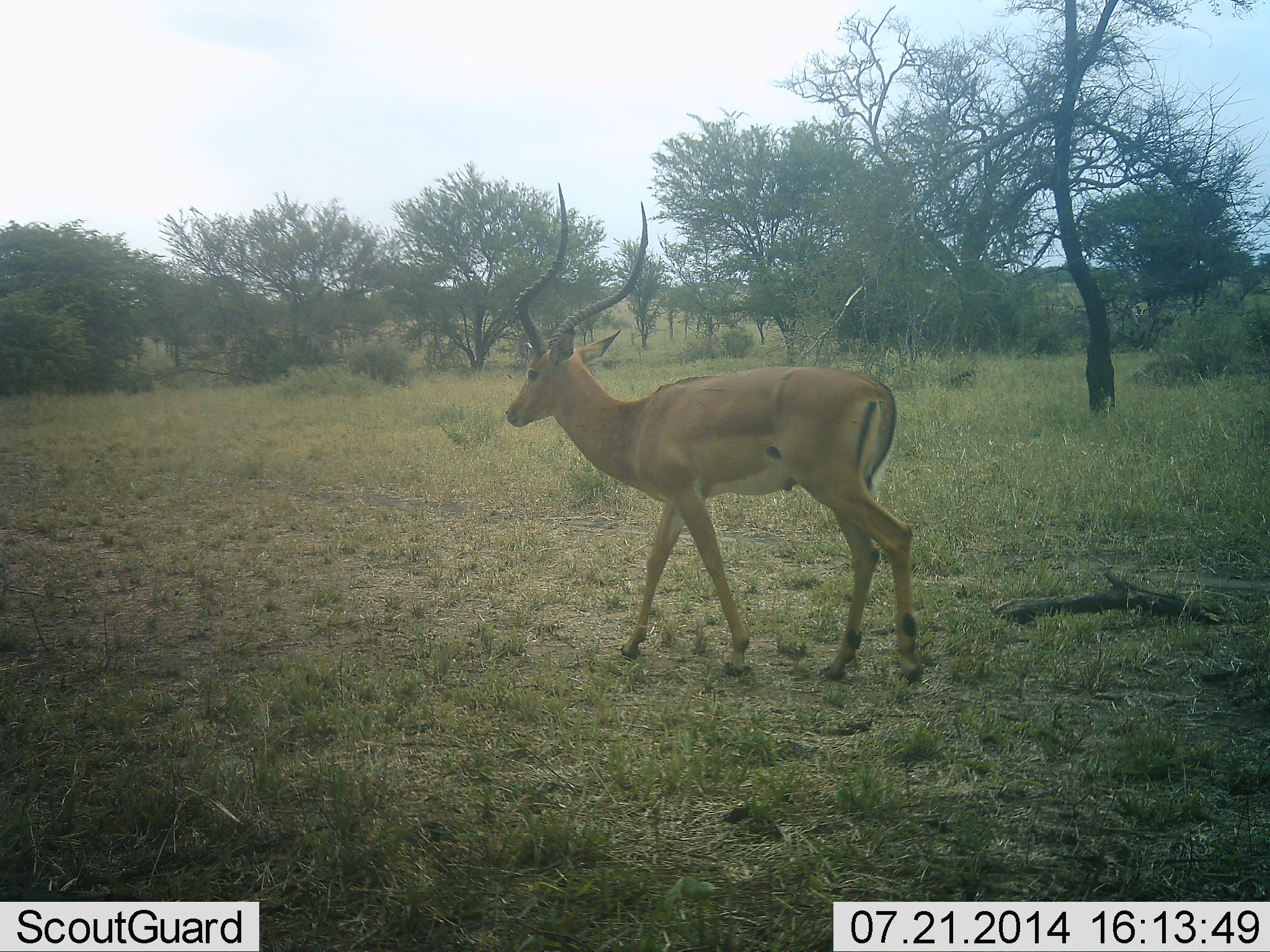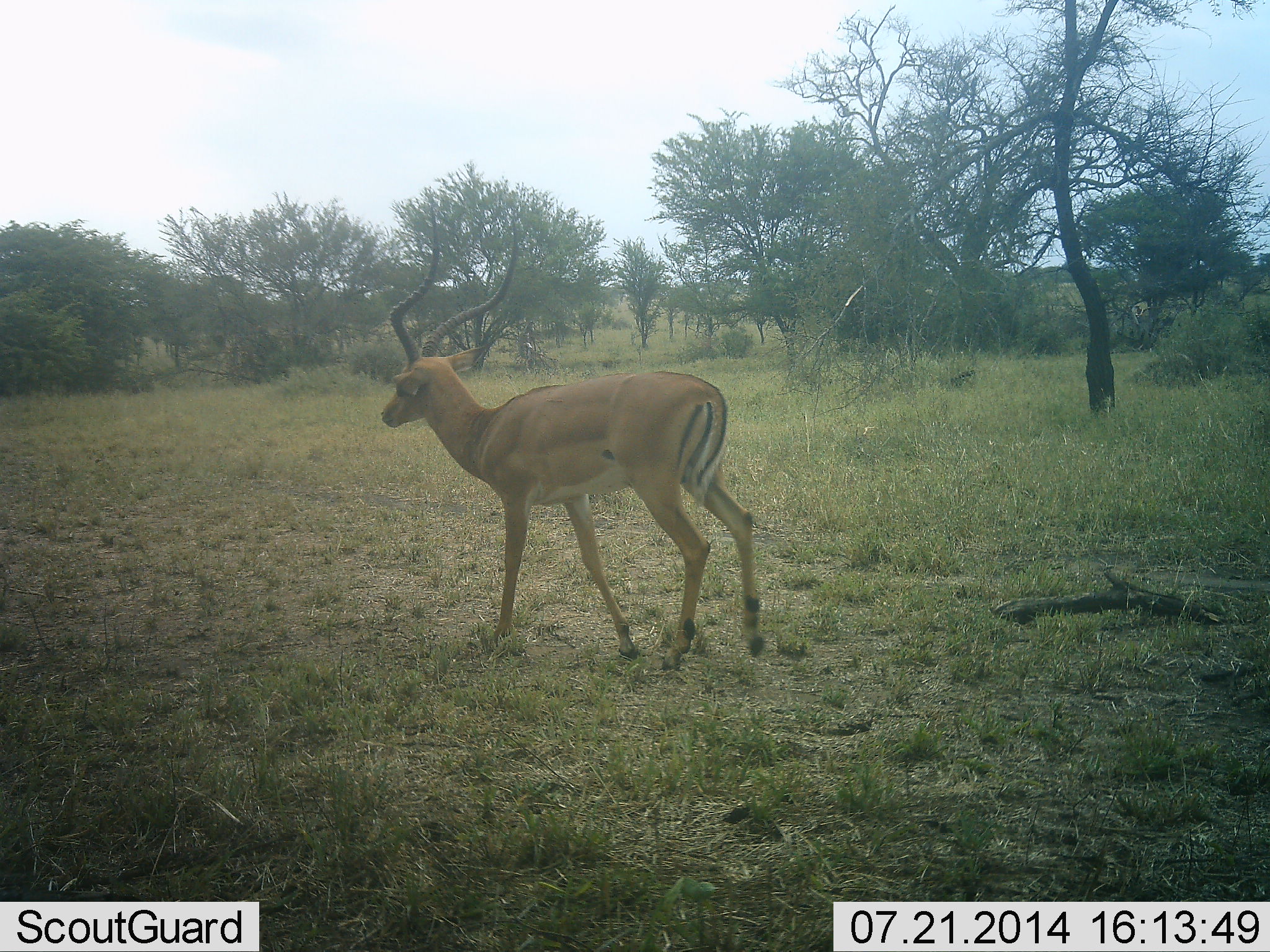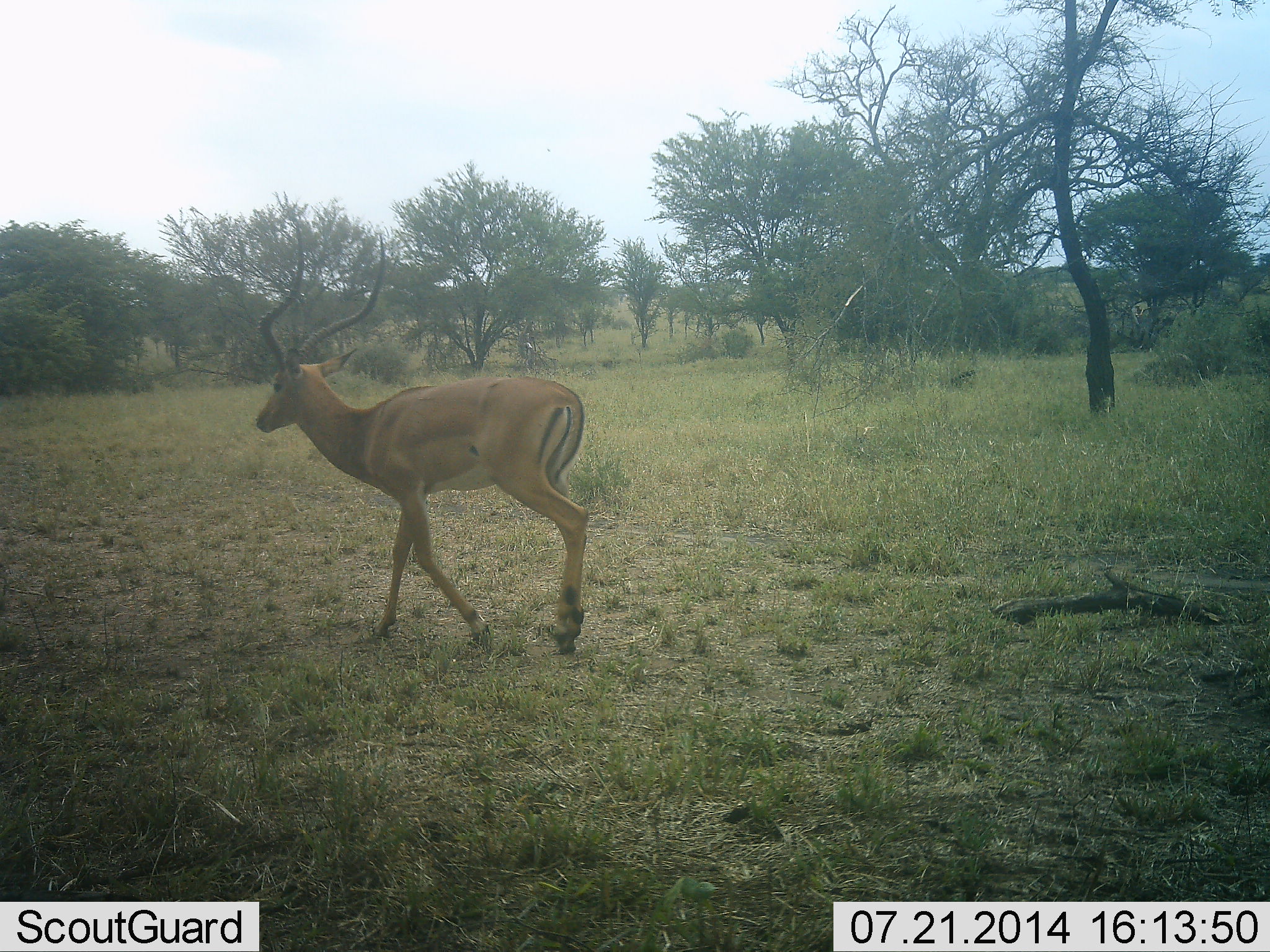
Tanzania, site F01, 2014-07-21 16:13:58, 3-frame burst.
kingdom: Animalia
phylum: Chordata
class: Mammalia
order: Artiodactyla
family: Bovidae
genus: Aepyceros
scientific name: Aepyceros melampus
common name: impala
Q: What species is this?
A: Impala (Aepyceros melampus).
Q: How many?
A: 1.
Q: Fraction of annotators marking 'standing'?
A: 0%.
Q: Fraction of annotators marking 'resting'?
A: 0%.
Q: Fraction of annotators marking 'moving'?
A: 100%.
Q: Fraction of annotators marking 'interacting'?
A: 0%.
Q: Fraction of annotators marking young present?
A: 0%.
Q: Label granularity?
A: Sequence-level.